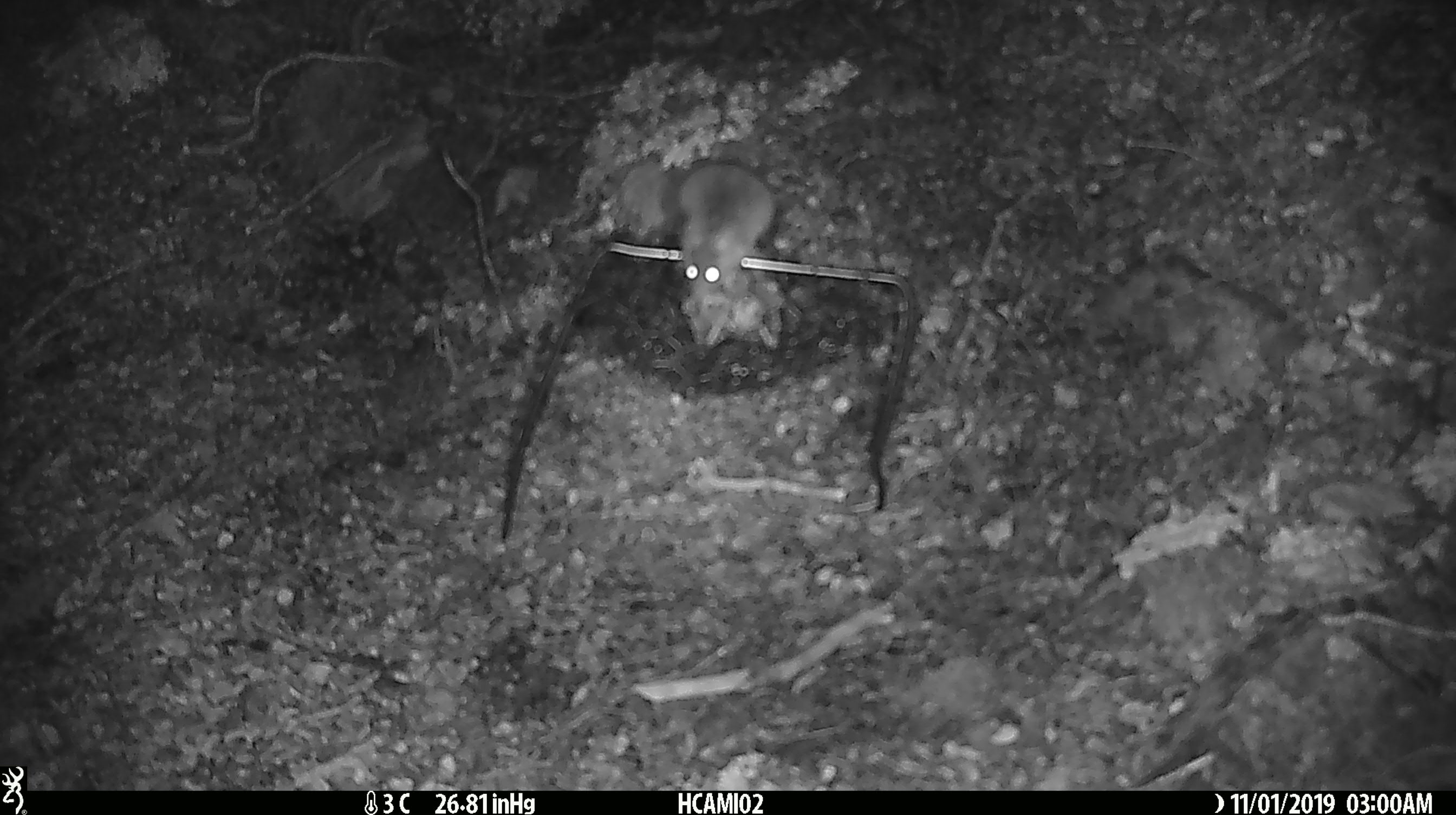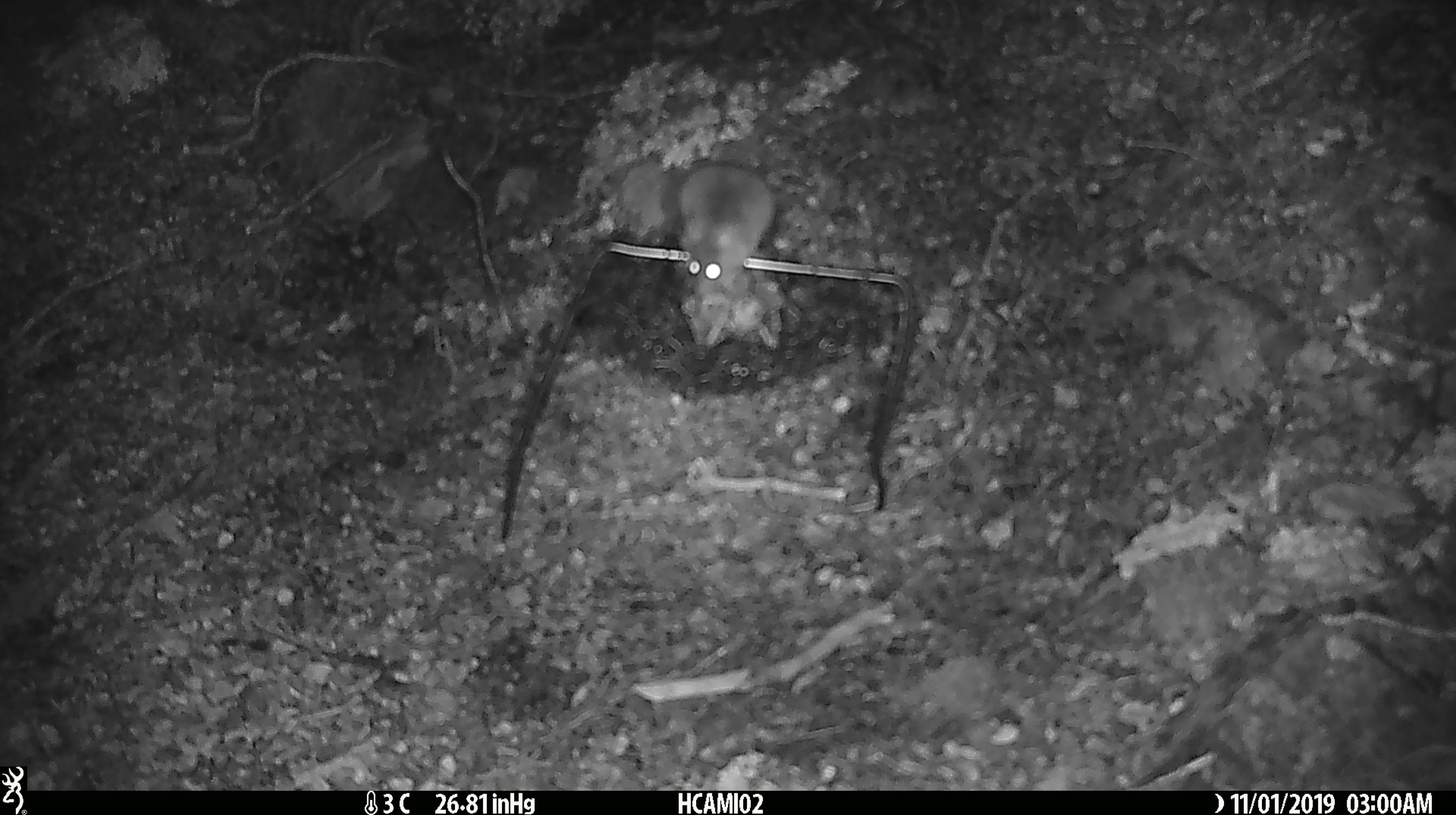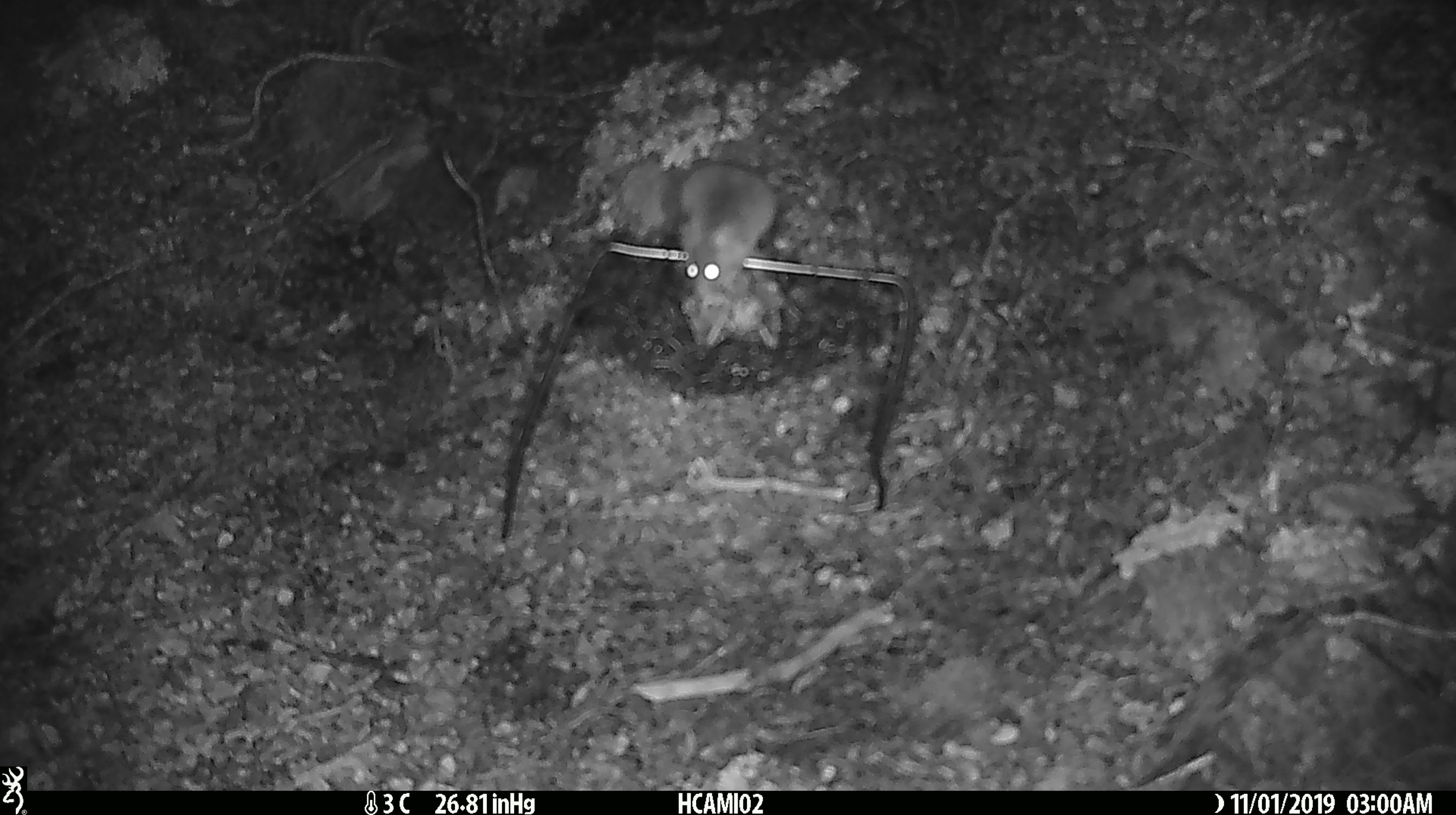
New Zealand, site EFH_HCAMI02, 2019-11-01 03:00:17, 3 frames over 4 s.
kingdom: Animalia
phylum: Chordata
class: Mammalia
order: Rodentia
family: Muridae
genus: Mus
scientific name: Mus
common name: mouse